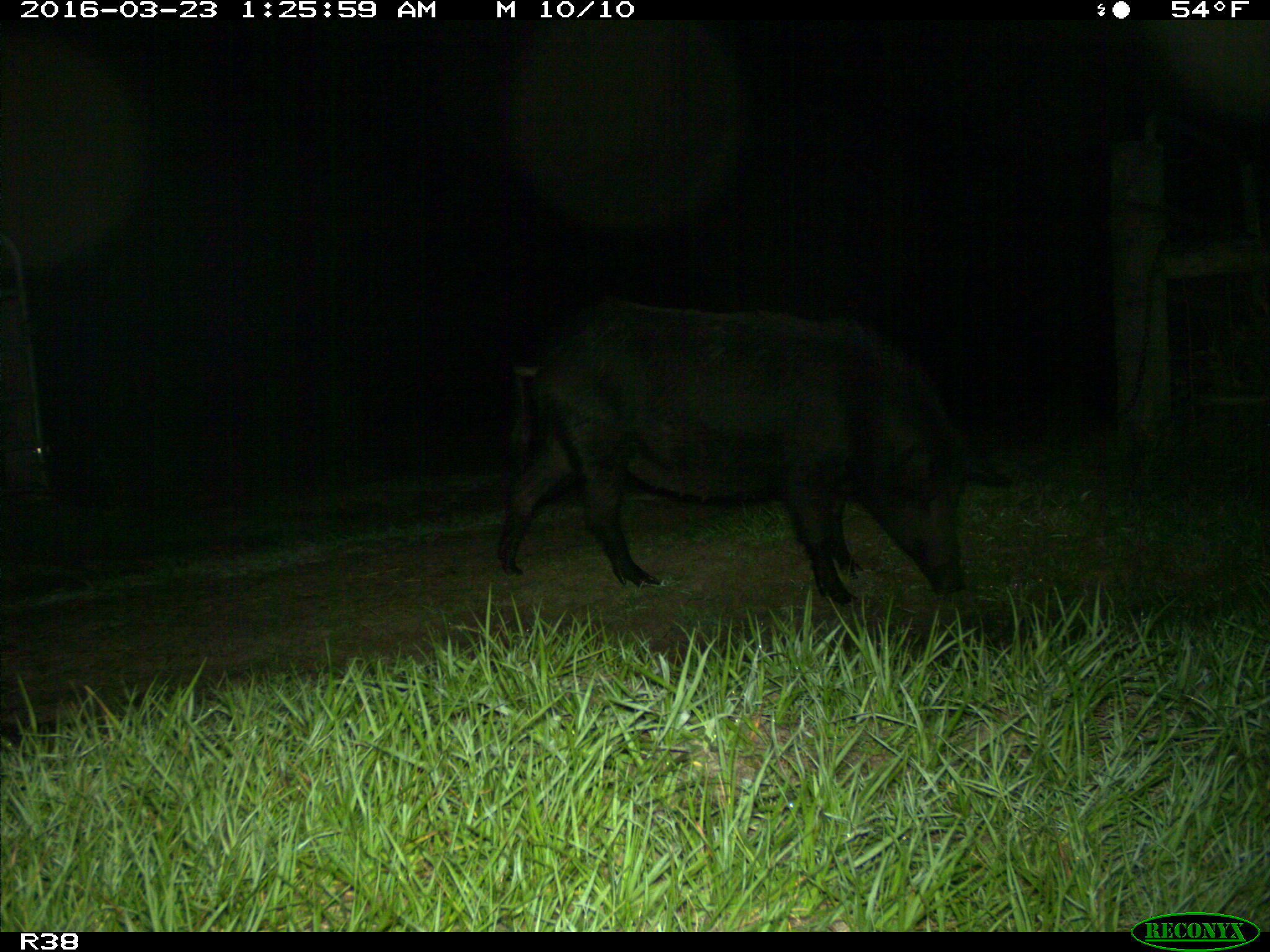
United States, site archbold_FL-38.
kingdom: Animalia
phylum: Chordata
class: Mammalia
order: Artiodactyla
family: Suidae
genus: Sus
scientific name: Sus scrofa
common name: wild boar